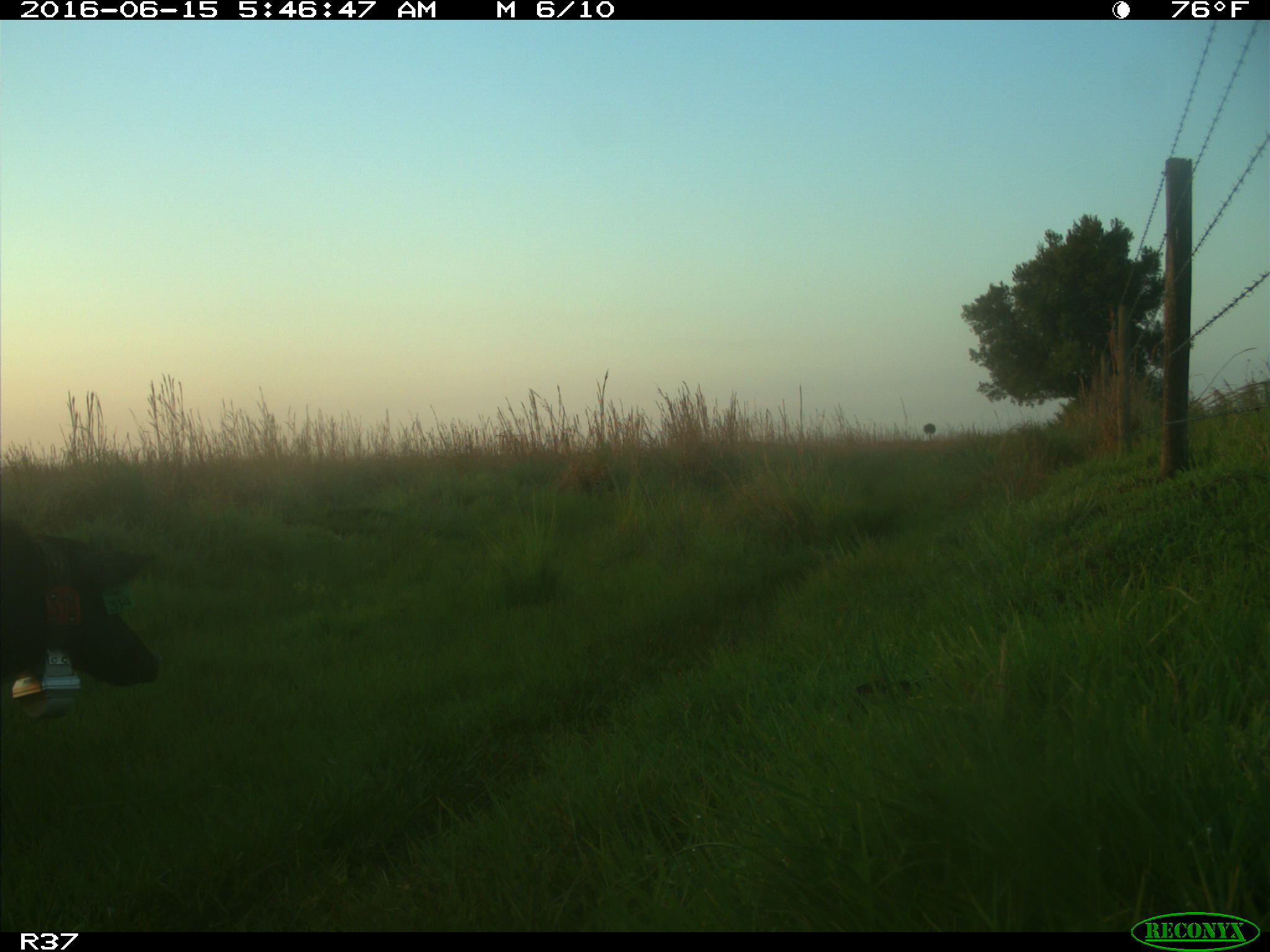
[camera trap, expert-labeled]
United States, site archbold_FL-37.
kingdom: Animalia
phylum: Chordata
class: Mammalia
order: Artiodactyla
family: Suidae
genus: Sus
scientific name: Sus scrofa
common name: wild boar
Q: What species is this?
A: Sus scrofa (wild boar).